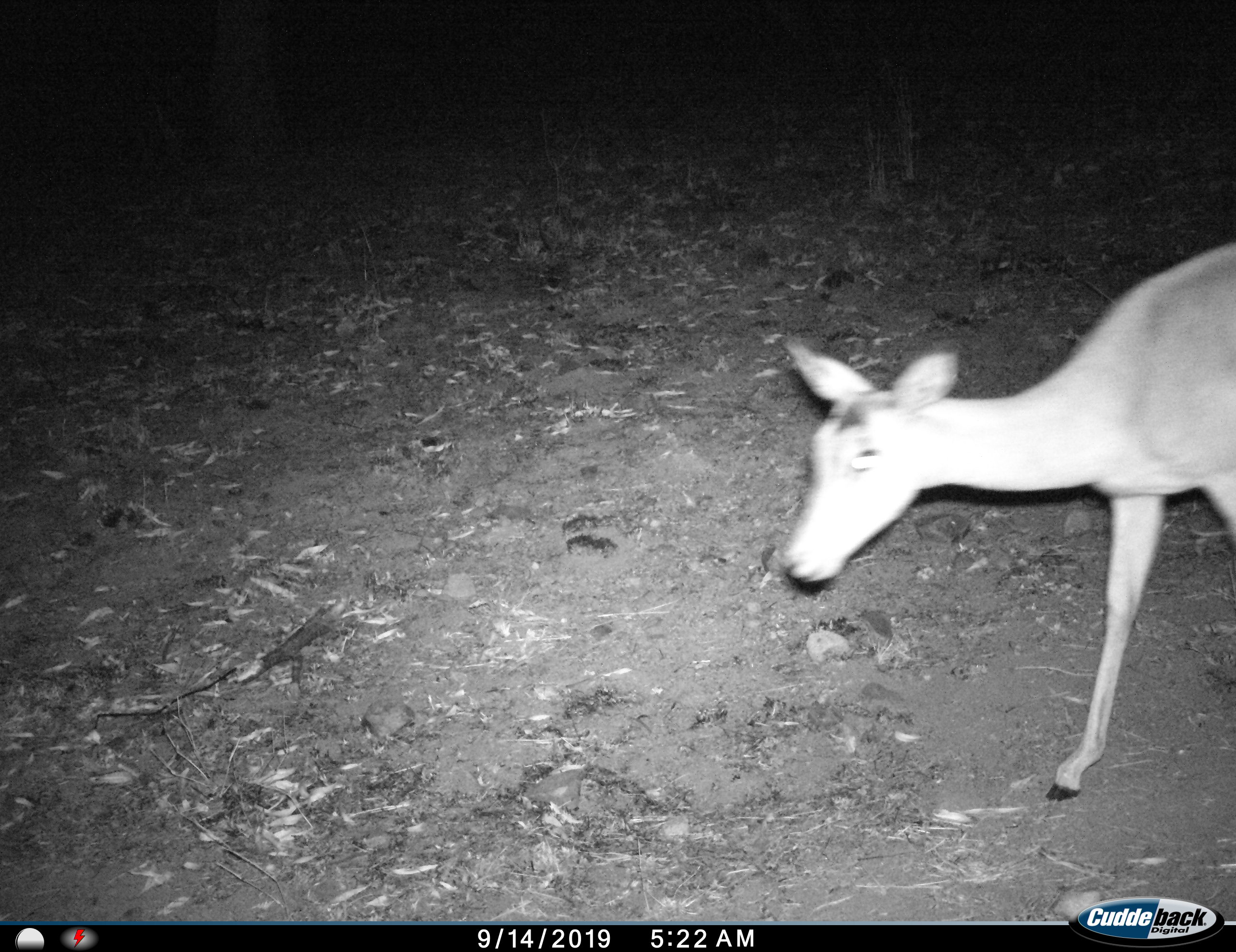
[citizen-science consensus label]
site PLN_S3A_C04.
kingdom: Animalia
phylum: Chordata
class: Mammalia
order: Artiodactyla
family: Bovidae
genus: Aepyceros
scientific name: Aepyceros melampus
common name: impala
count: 1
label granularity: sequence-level